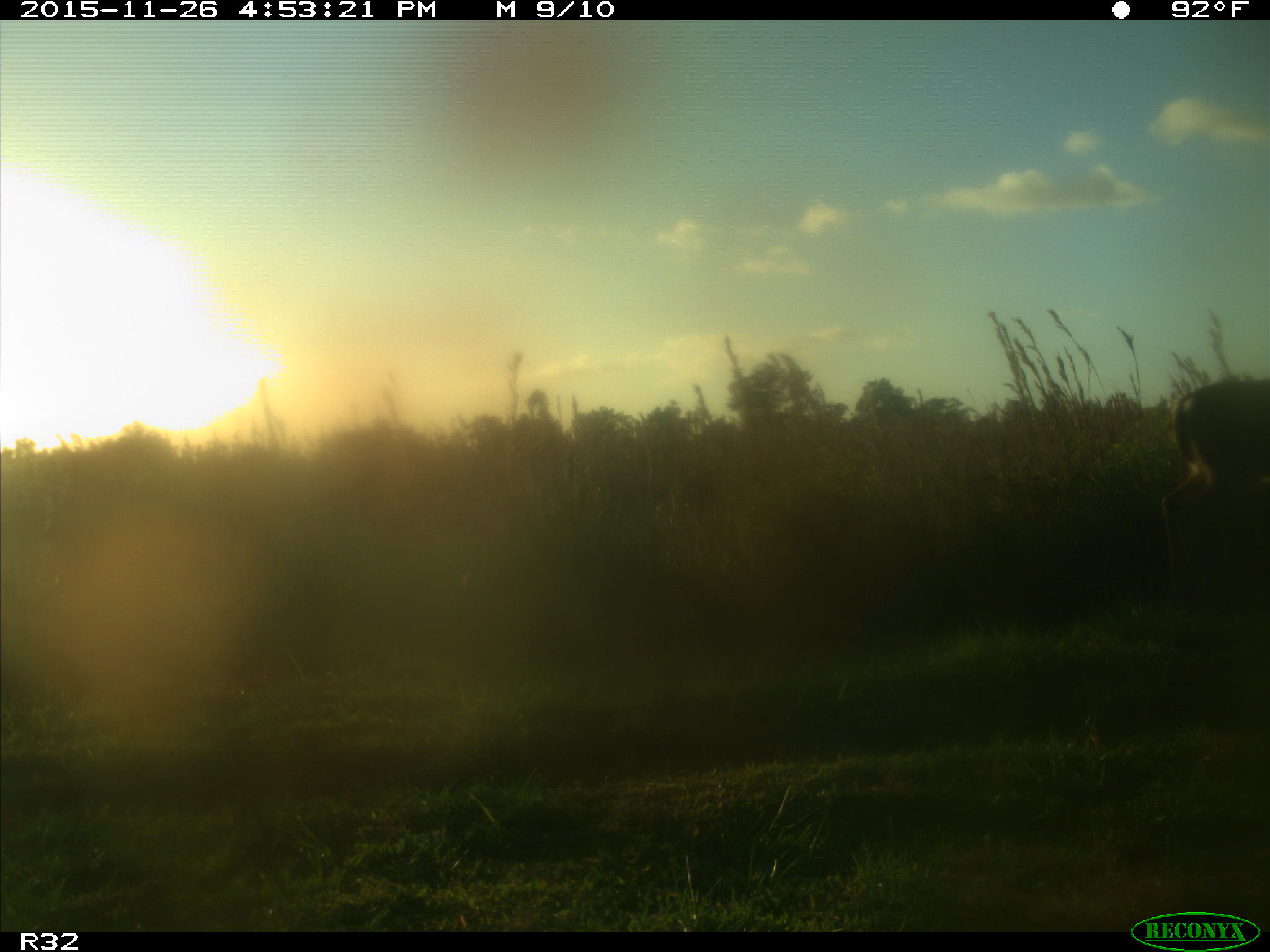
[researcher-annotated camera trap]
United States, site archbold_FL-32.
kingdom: Animalia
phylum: Chordata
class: Mammalia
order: Artiodactyla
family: Cervidae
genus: Odocoileus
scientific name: Odocoileus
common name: deer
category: unidentified deer